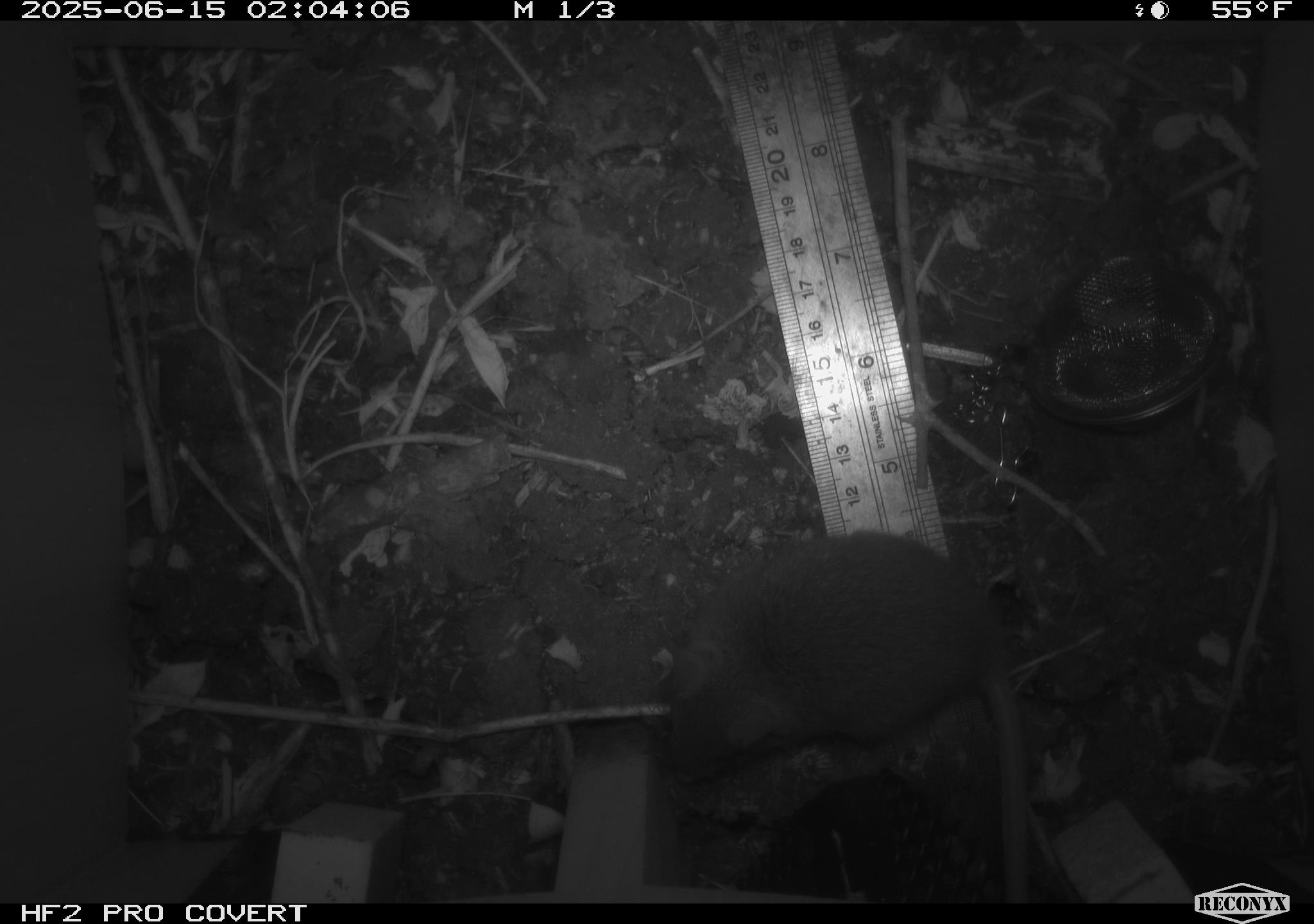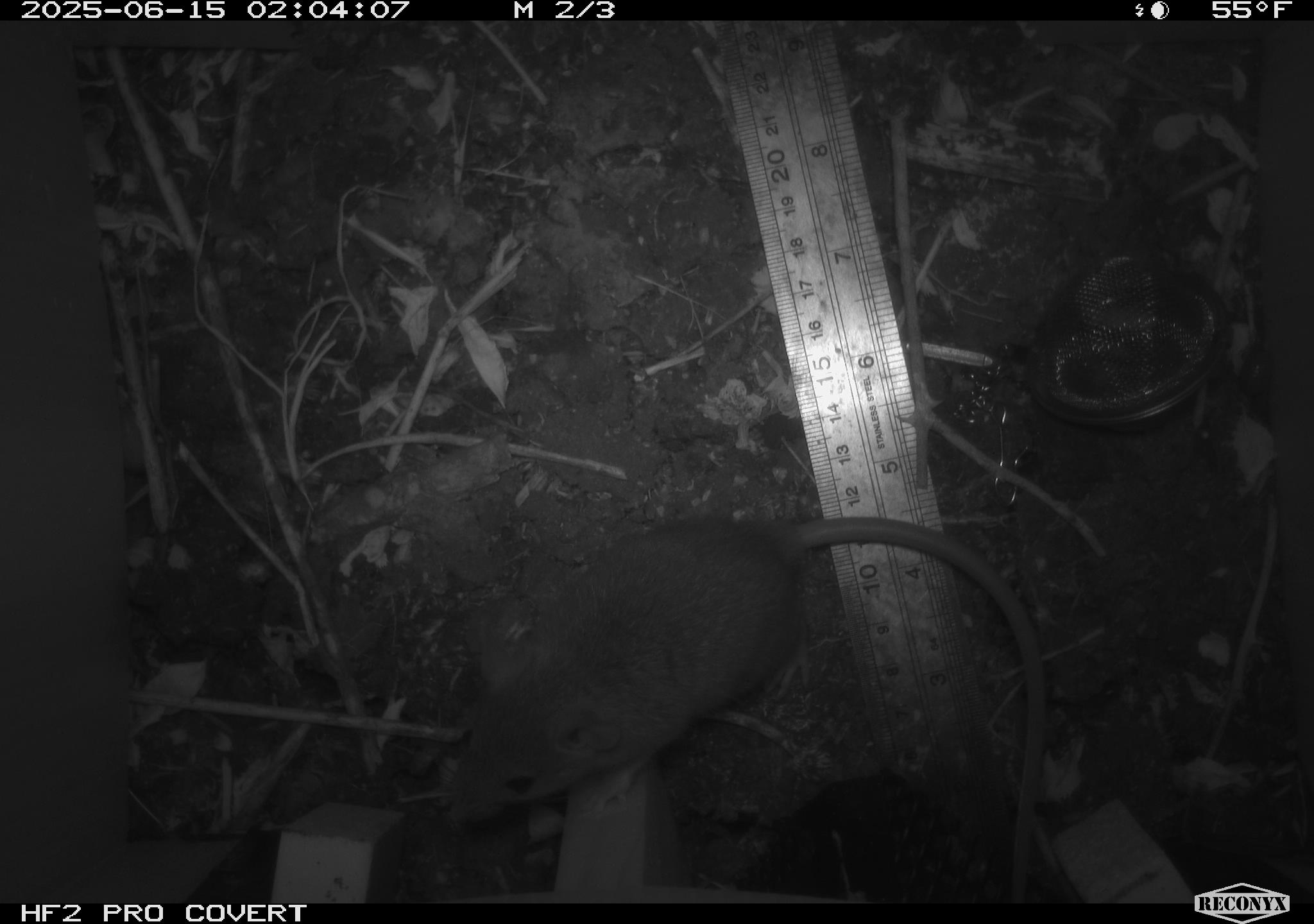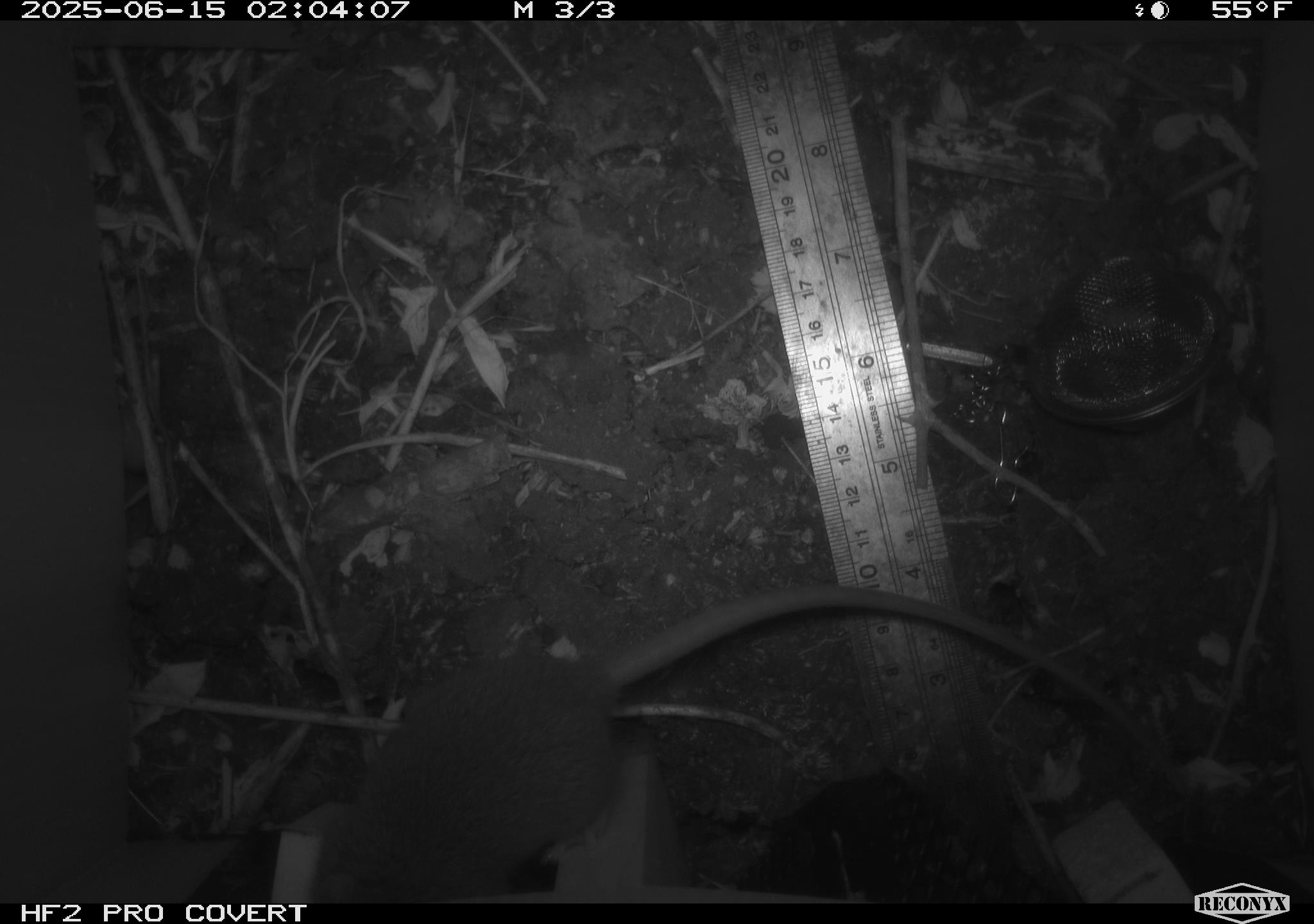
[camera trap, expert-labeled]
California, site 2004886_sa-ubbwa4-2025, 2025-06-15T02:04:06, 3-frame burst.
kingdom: Animalia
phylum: Chordata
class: Mammalia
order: Rodentia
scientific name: Rodentia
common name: rodent